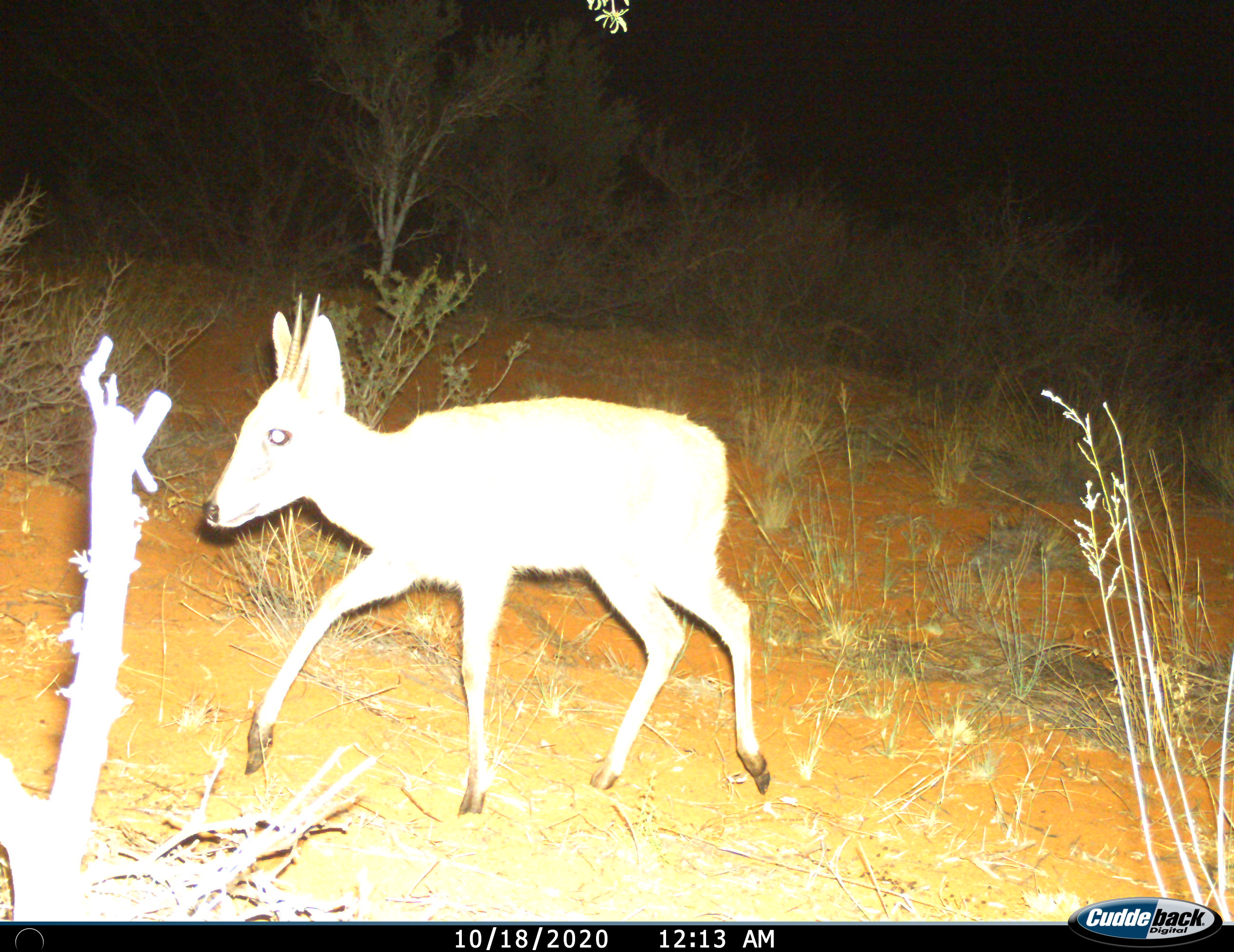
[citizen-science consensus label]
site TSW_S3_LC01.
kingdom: Animalia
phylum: Chordata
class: Mammalia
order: Artiodactyla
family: Bovidae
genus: Sylvicapra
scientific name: Sylvicapra grimmia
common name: common duiker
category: duikercommongrey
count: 1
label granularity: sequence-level